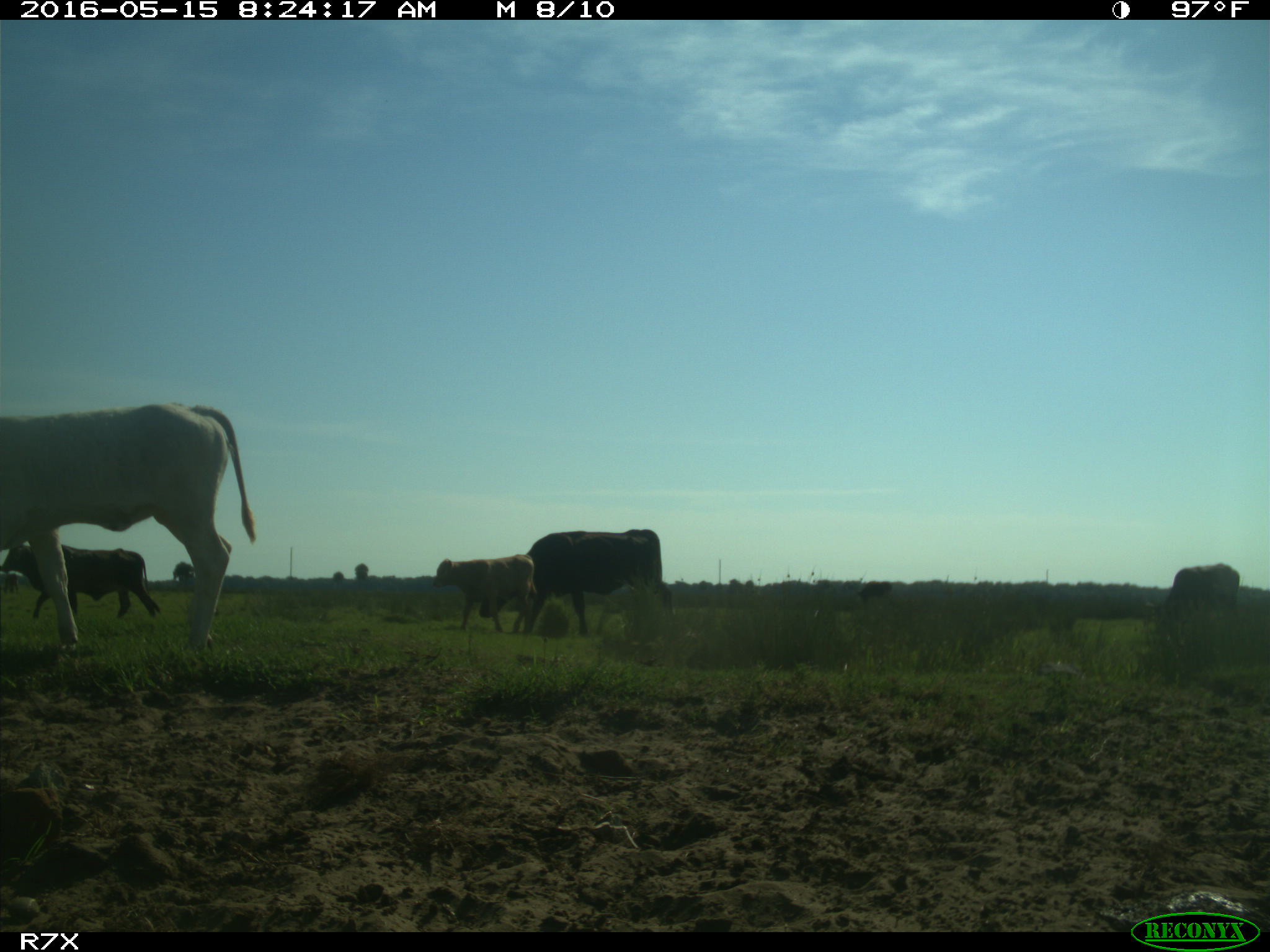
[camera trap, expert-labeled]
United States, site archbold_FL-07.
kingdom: Animalia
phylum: Chordata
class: Mammalia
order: Artiodactyla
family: Bovidae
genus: Bos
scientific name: Bos taurus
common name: domestic cow